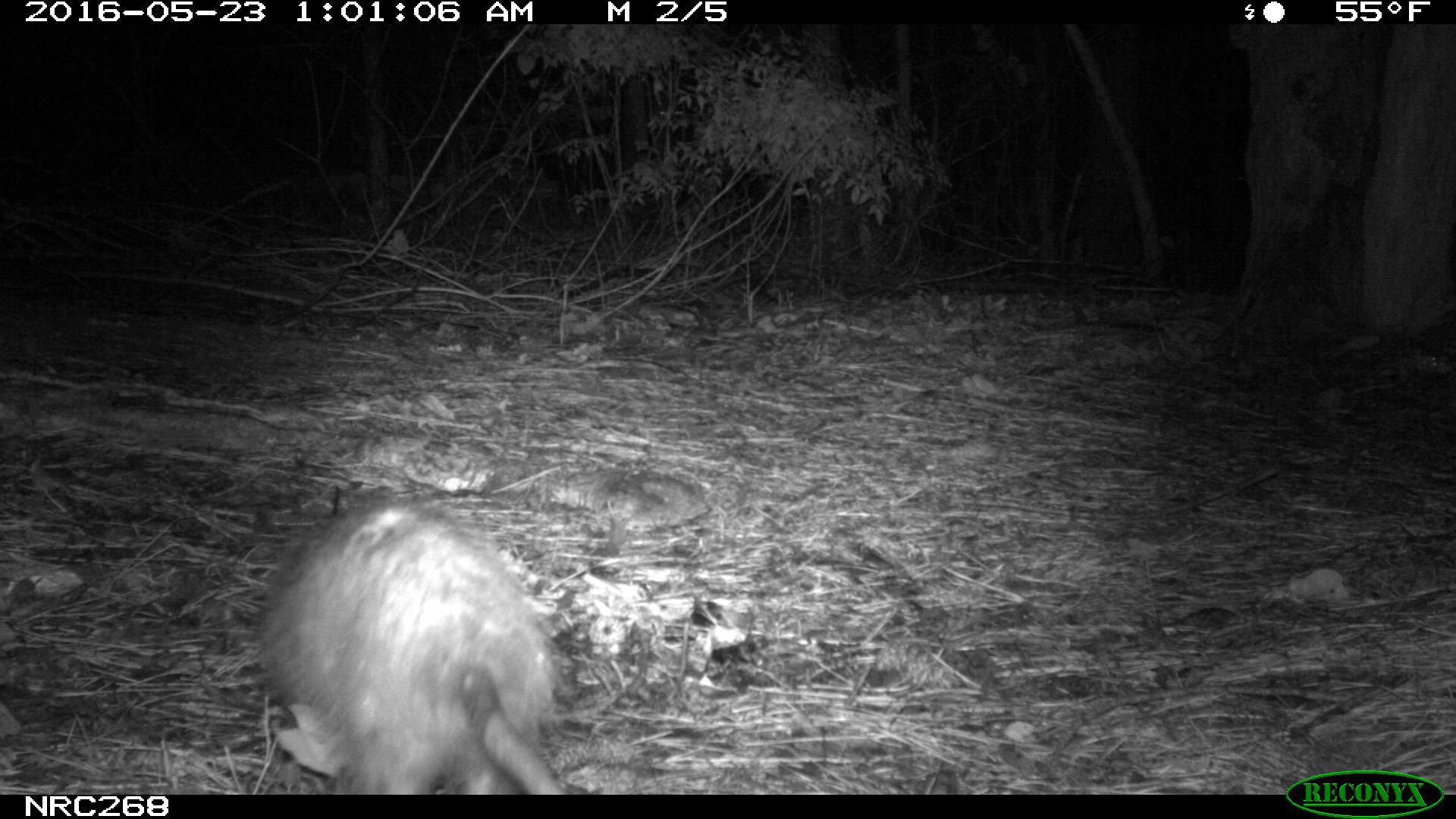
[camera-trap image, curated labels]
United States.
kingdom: Animalia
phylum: Chordata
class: Mammalia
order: Didelphimorphia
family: Didelphidae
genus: Didelphis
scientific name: Didelphis virginiana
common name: virginia opossum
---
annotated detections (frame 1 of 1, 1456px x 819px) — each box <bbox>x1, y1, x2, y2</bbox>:
Virginia Opossum: <bbox>249, 491, 586, 791</bbox>